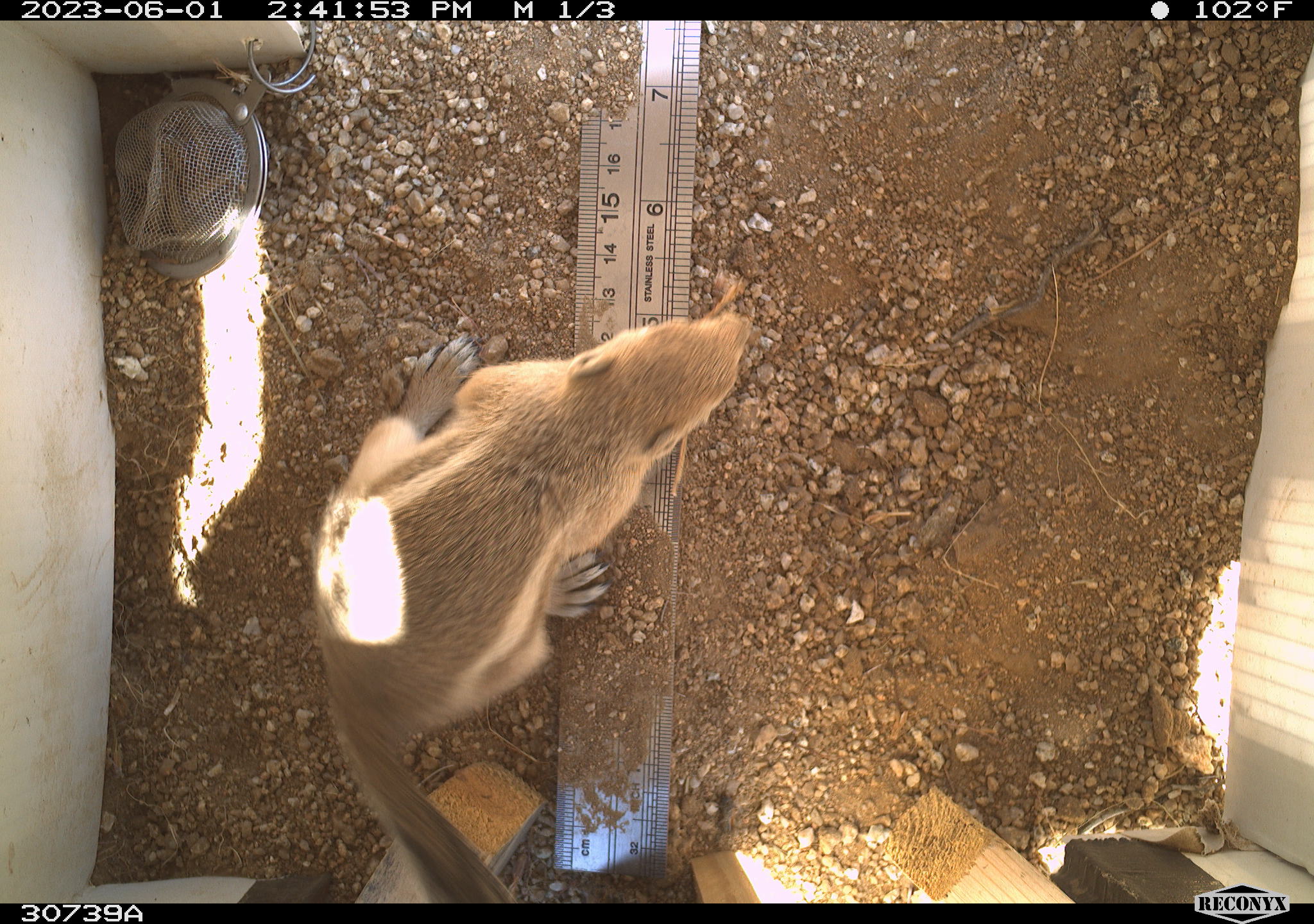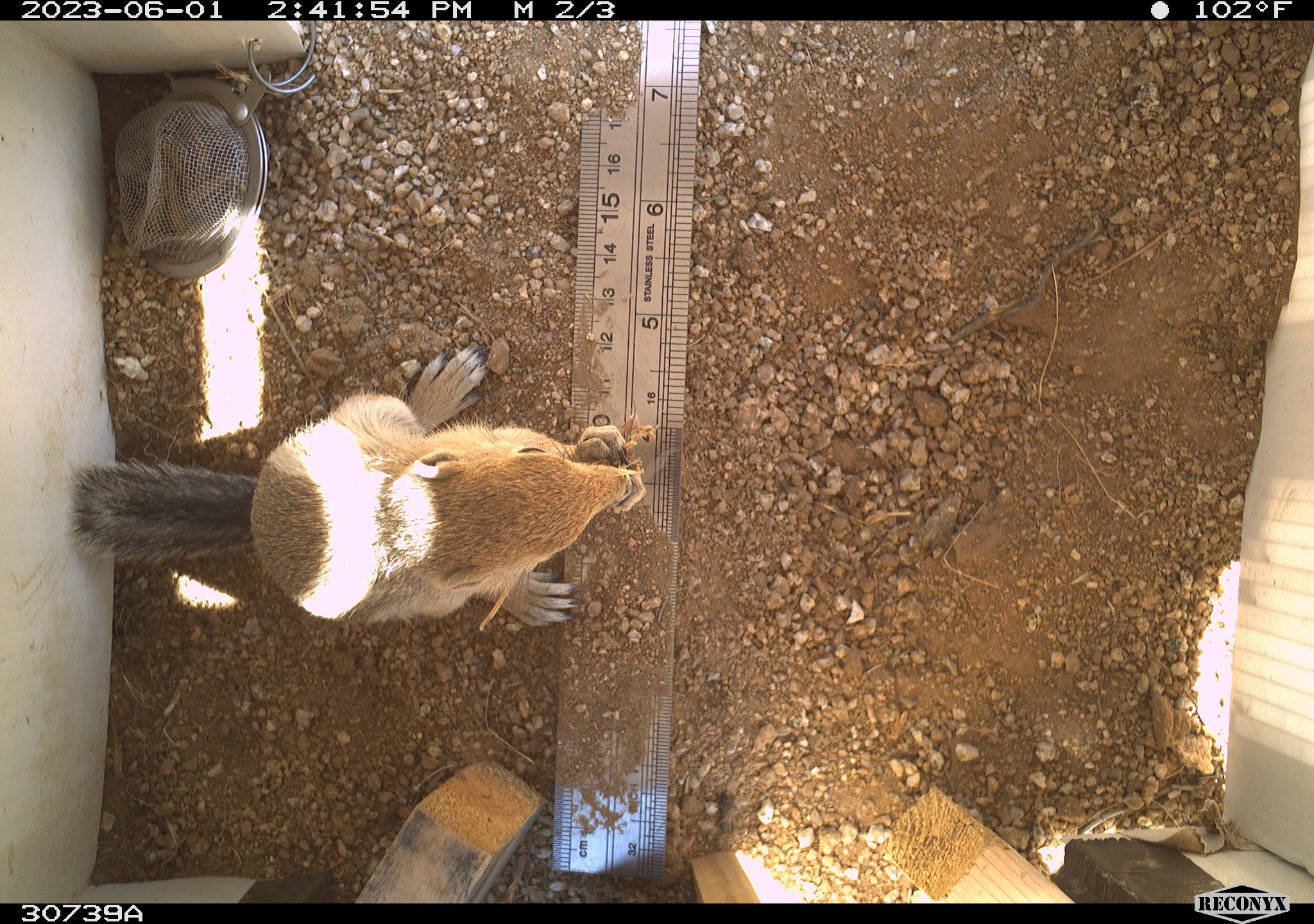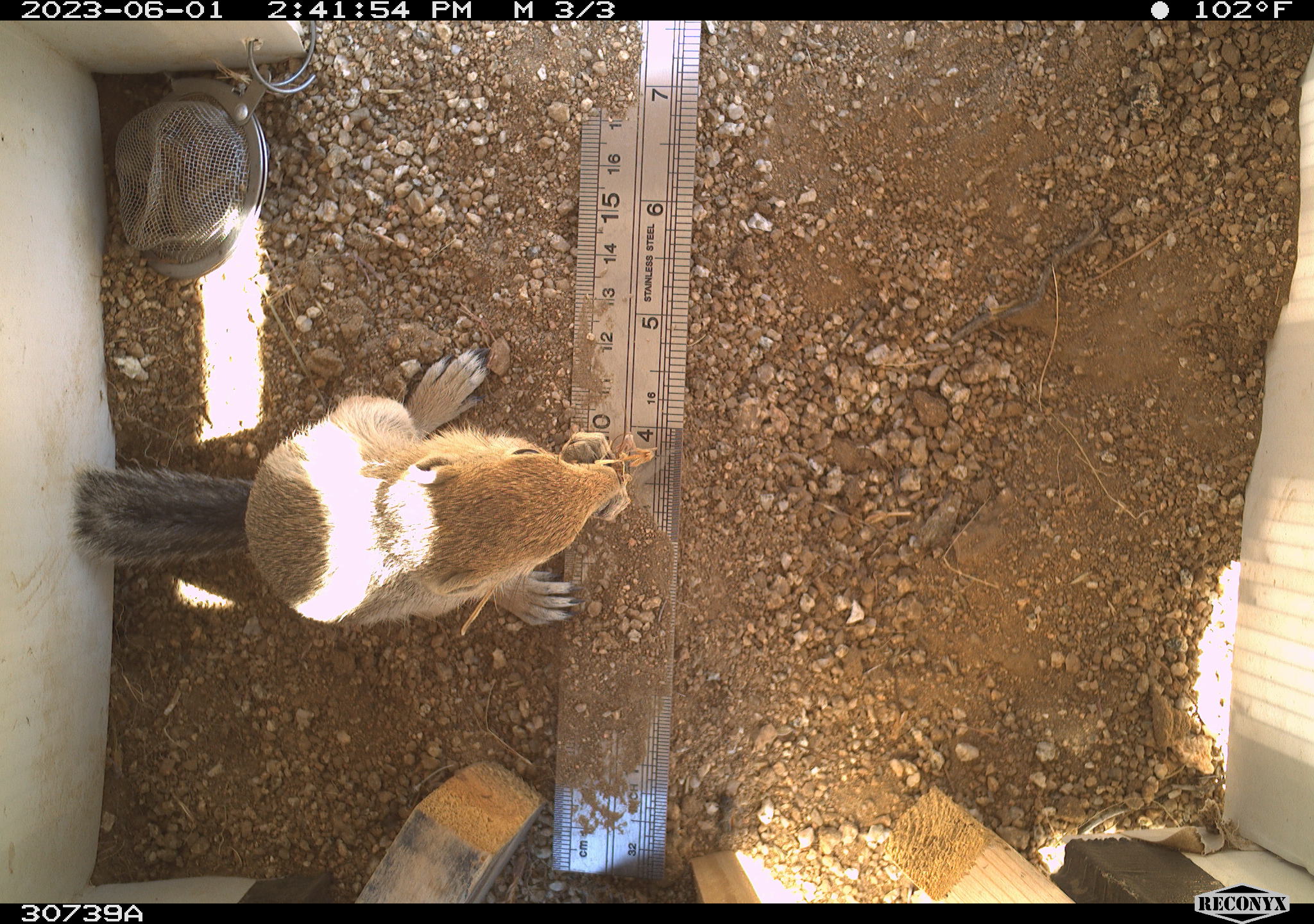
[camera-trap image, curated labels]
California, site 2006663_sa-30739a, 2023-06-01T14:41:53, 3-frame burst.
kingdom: Animalia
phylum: Chordata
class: Mammalia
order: Rodentia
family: Sciuridae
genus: Ammospermophilus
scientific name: Ammospermophilus leucurus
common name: white-tailed antelope squirrel